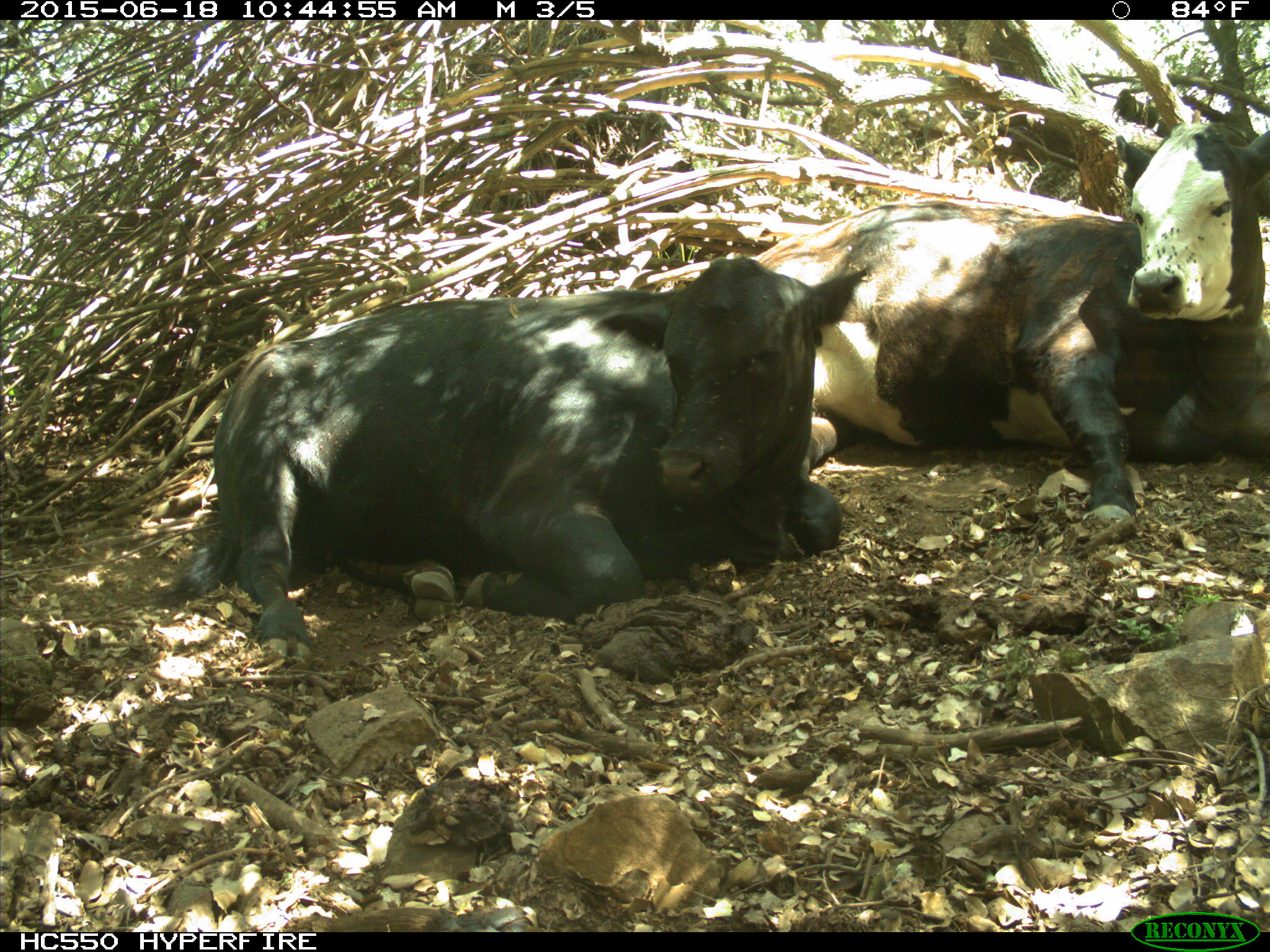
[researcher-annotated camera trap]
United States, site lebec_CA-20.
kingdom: Animalia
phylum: Chordata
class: Mammalia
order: Artiodactyla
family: Bovidae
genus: Bos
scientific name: Bos taurus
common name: domestic cow